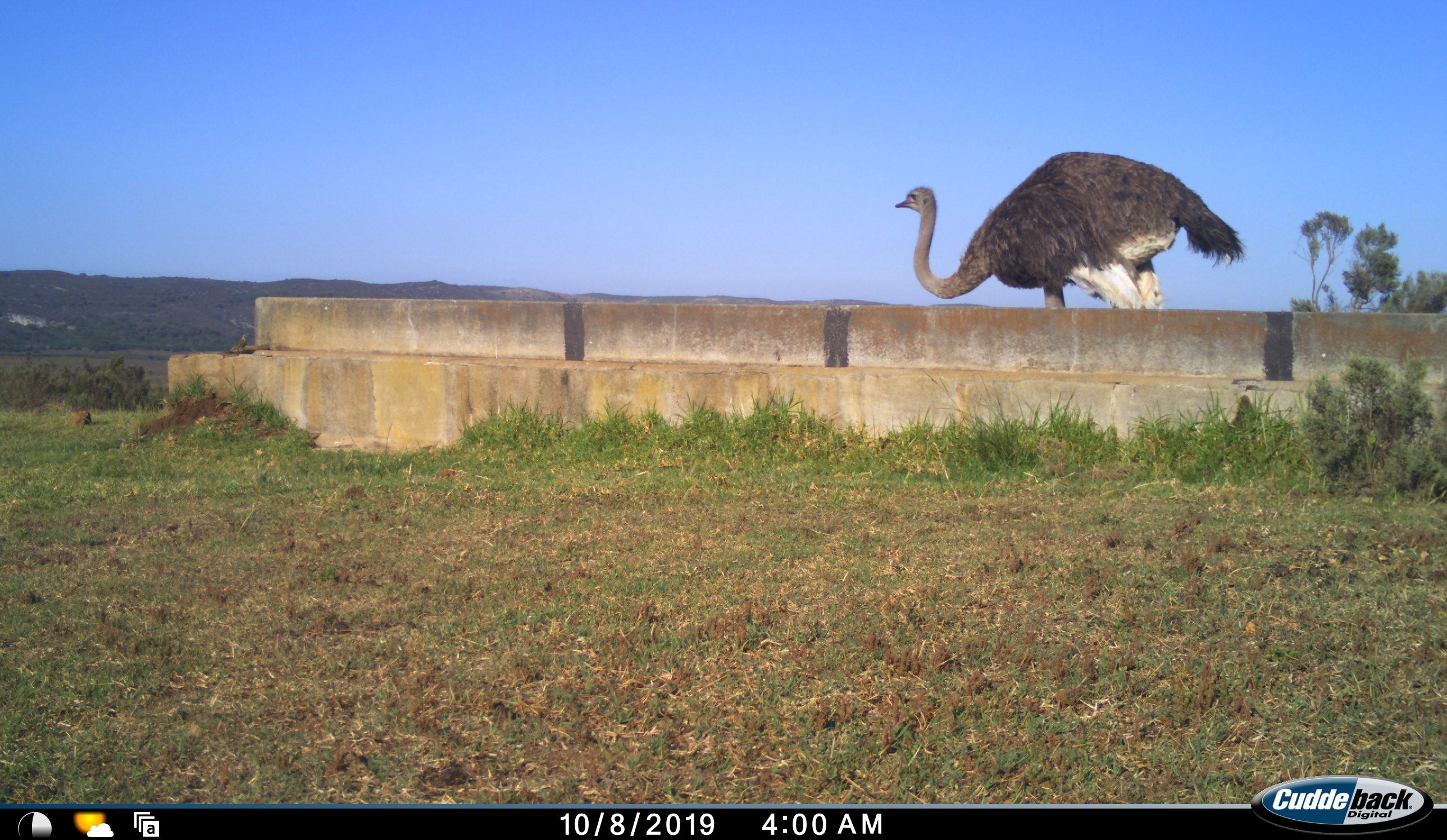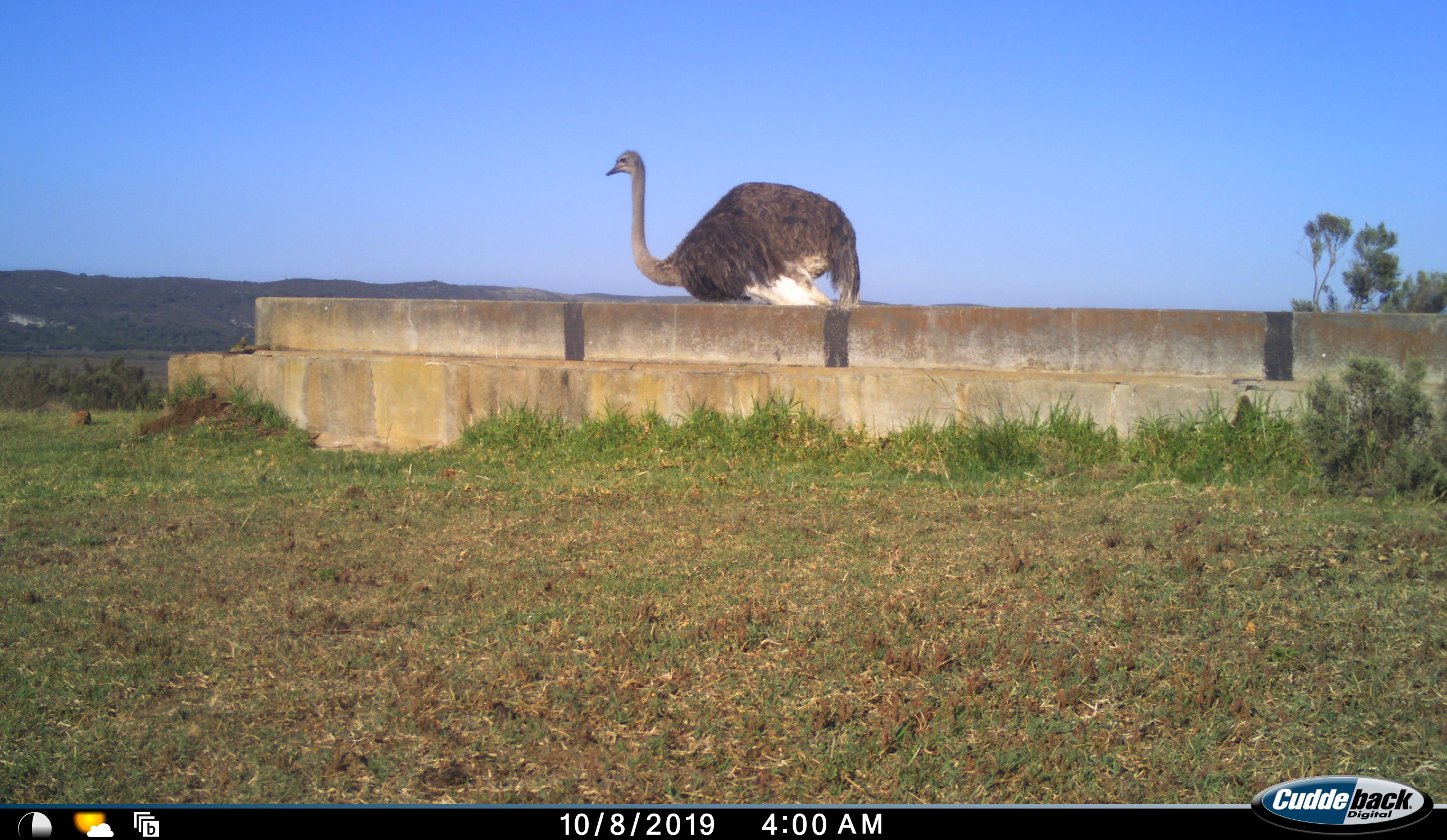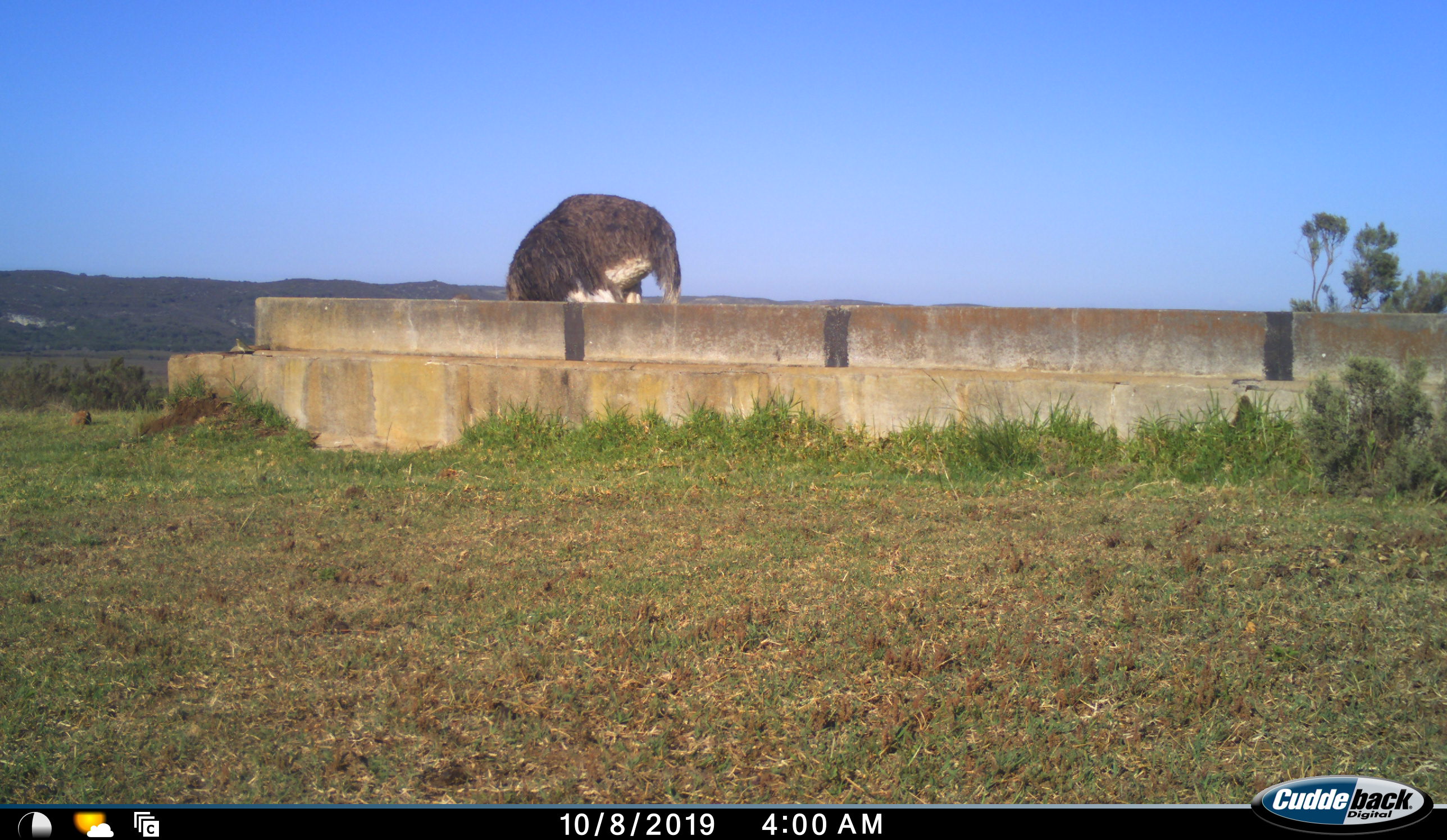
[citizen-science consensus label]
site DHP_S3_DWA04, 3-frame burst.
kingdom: Animalia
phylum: Chordata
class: Aves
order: Struthioniformes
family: Struthionidae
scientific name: Struthionidae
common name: ostrich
Ostrich (Struthionidae), count 1. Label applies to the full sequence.